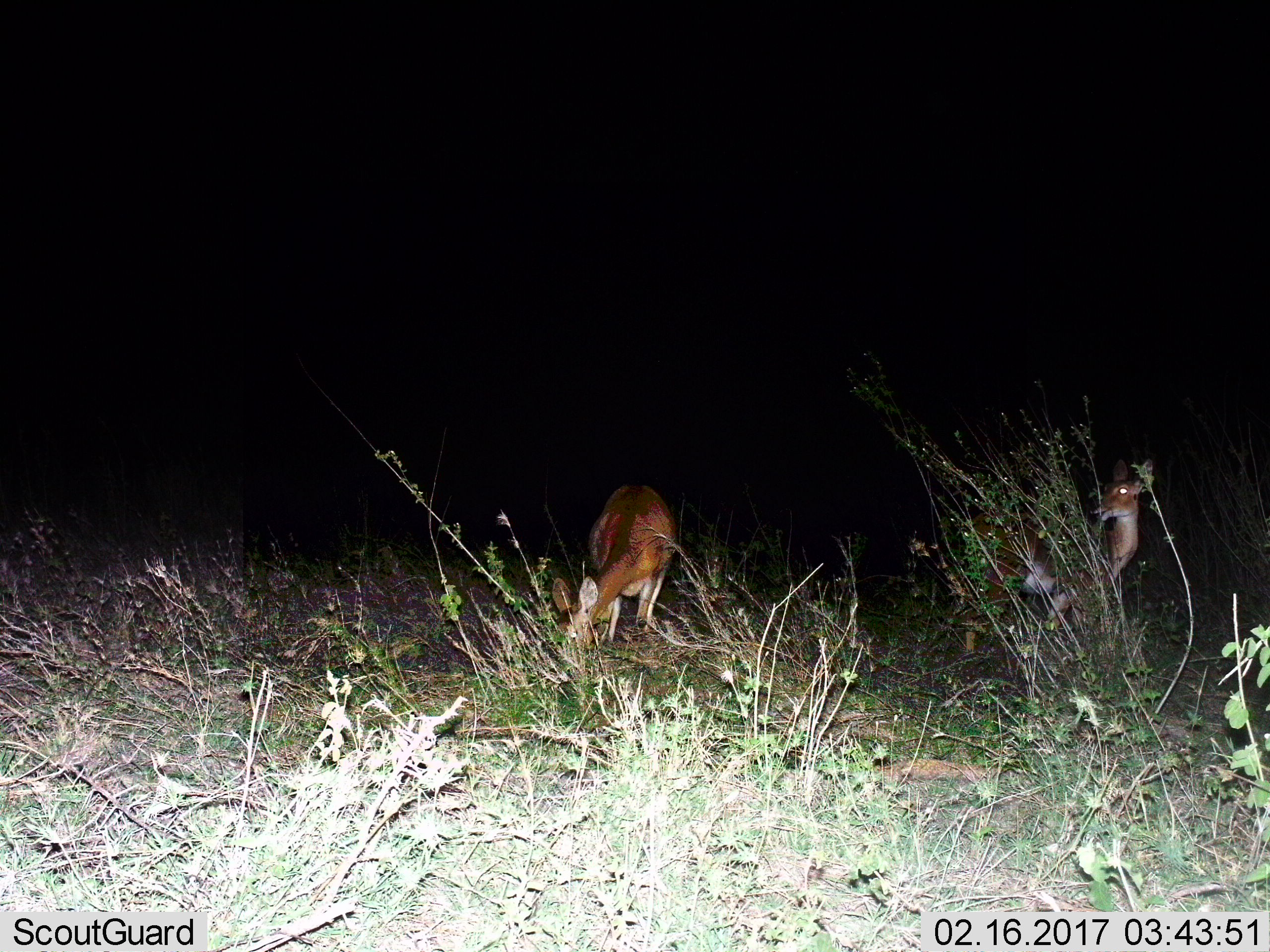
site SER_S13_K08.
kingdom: Animalia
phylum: Chordata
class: Mammalia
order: Artiodactyla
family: Bovidae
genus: Redunca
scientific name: Redunca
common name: reedbuck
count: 2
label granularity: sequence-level